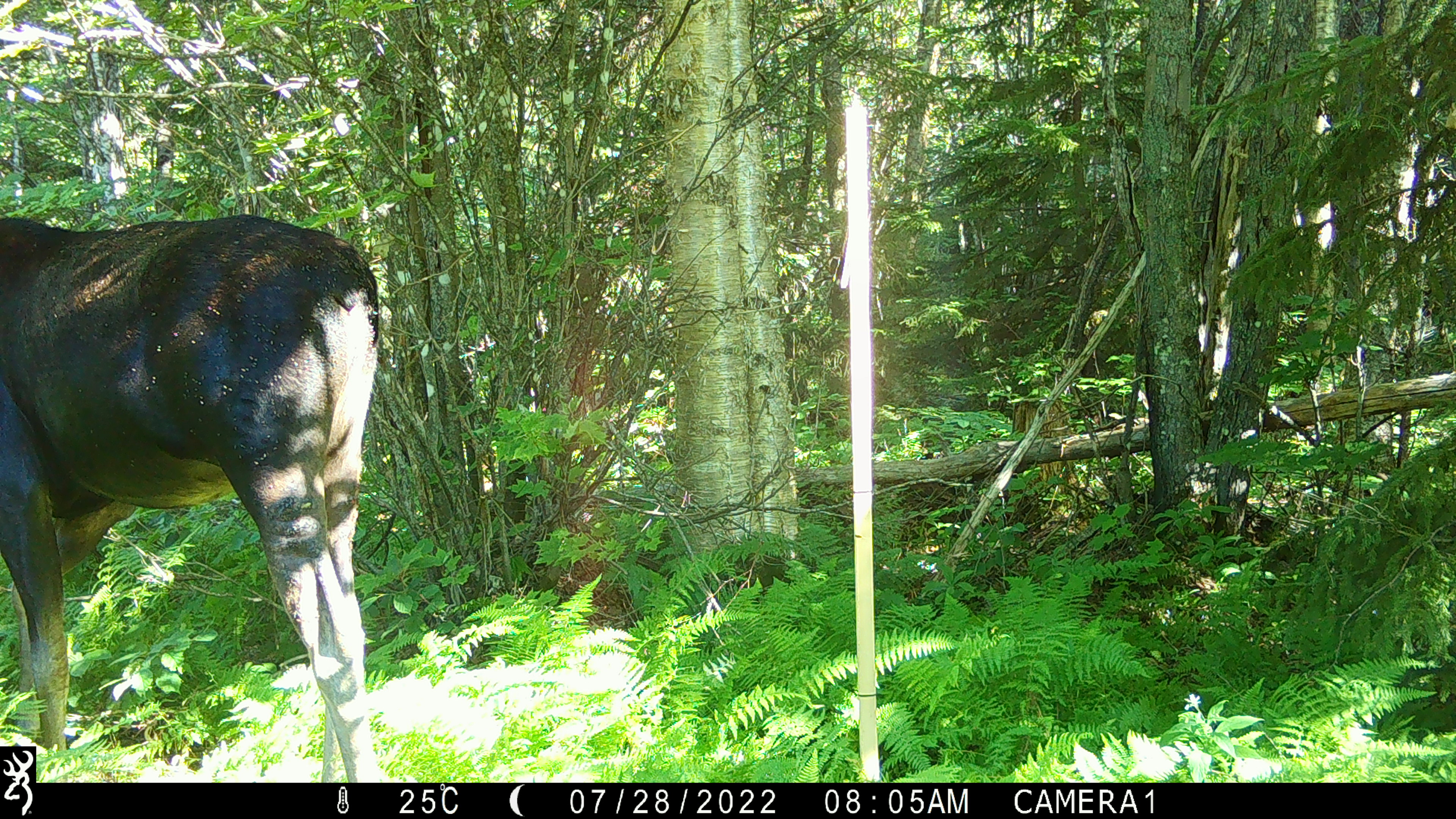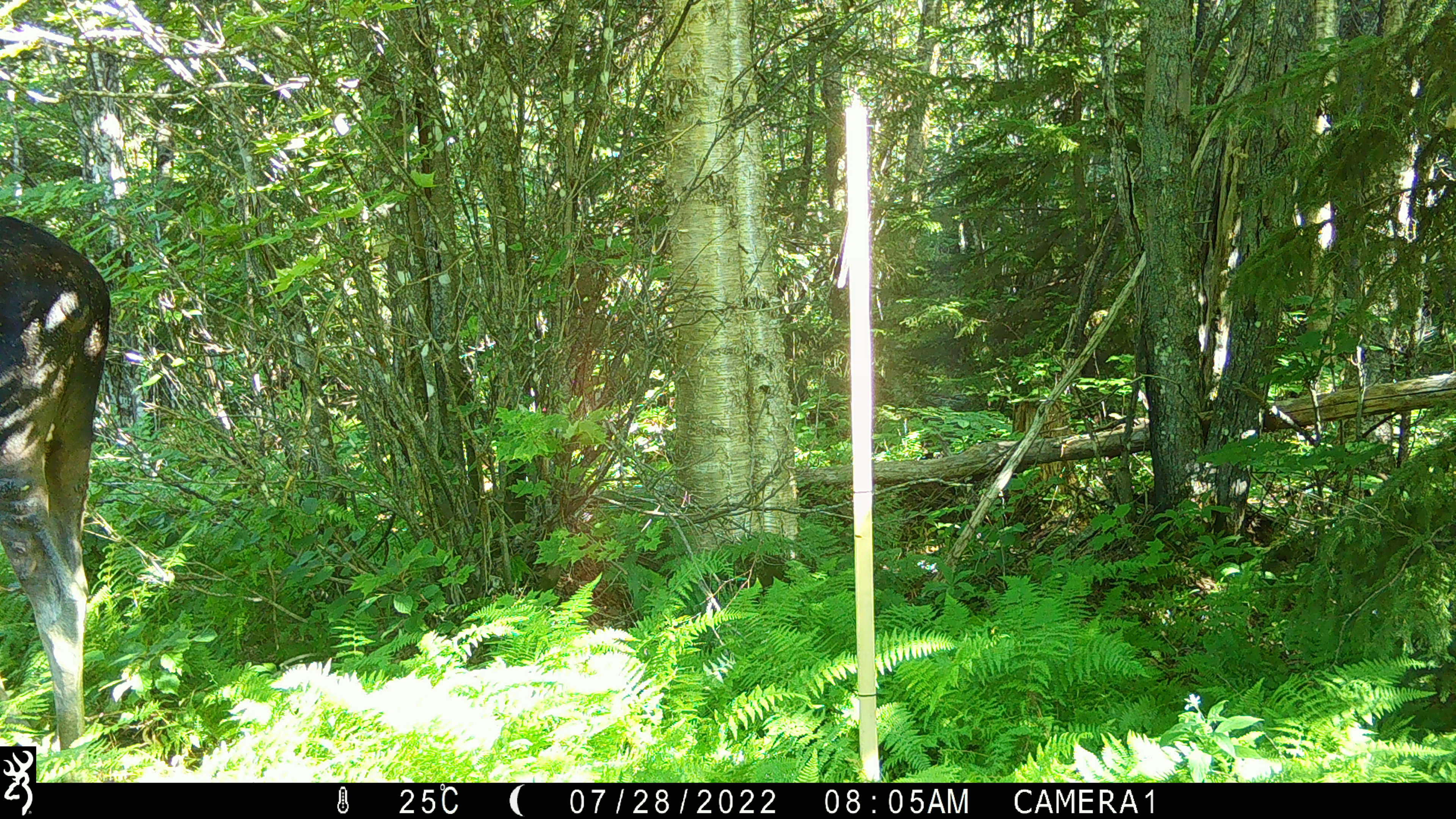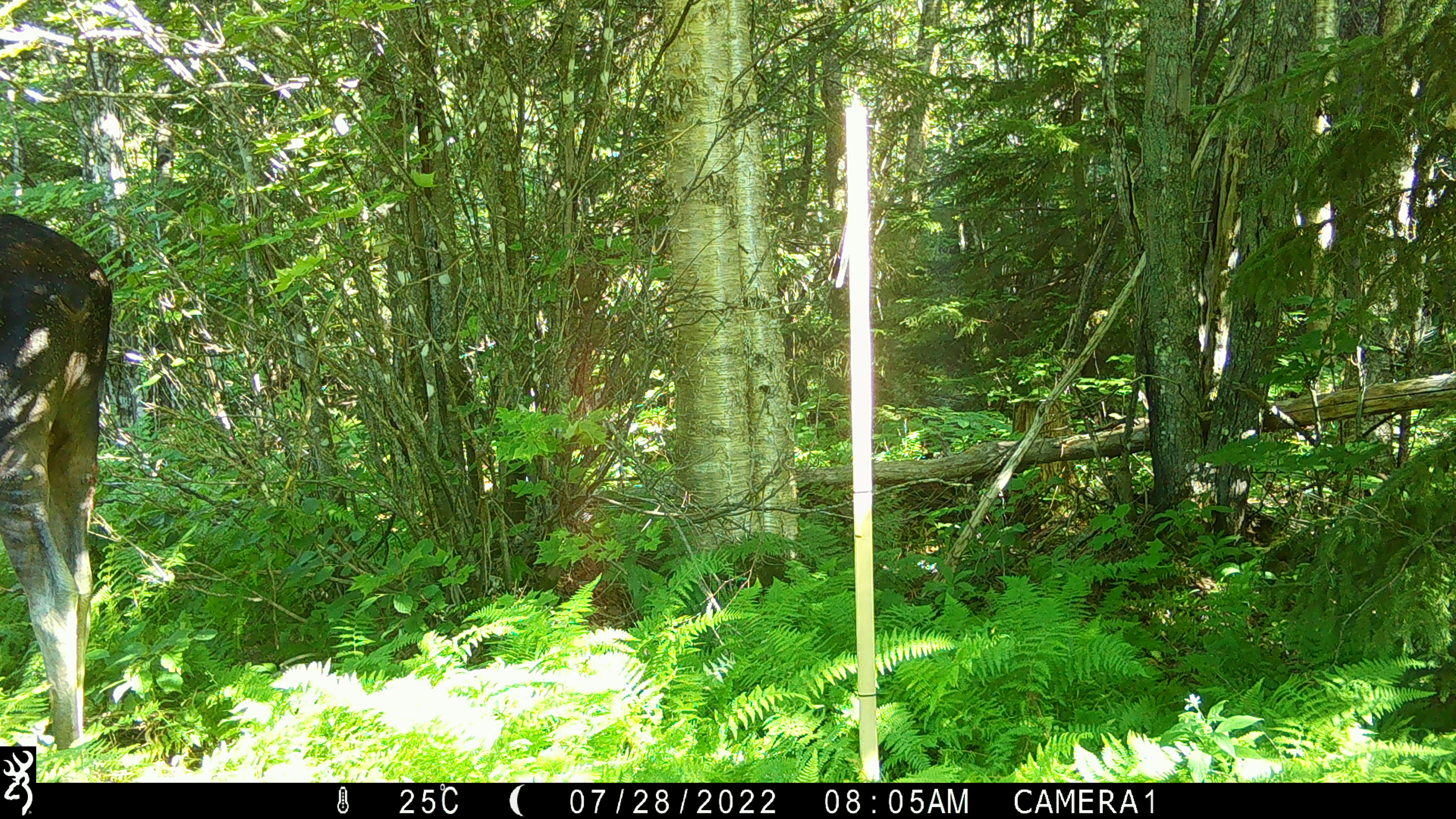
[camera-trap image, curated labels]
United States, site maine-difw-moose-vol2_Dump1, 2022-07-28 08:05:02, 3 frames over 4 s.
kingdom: Animalia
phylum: Chordata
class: Mammalia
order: Artiodactyla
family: Cervidae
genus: Alces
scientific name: Alces alces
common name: moose